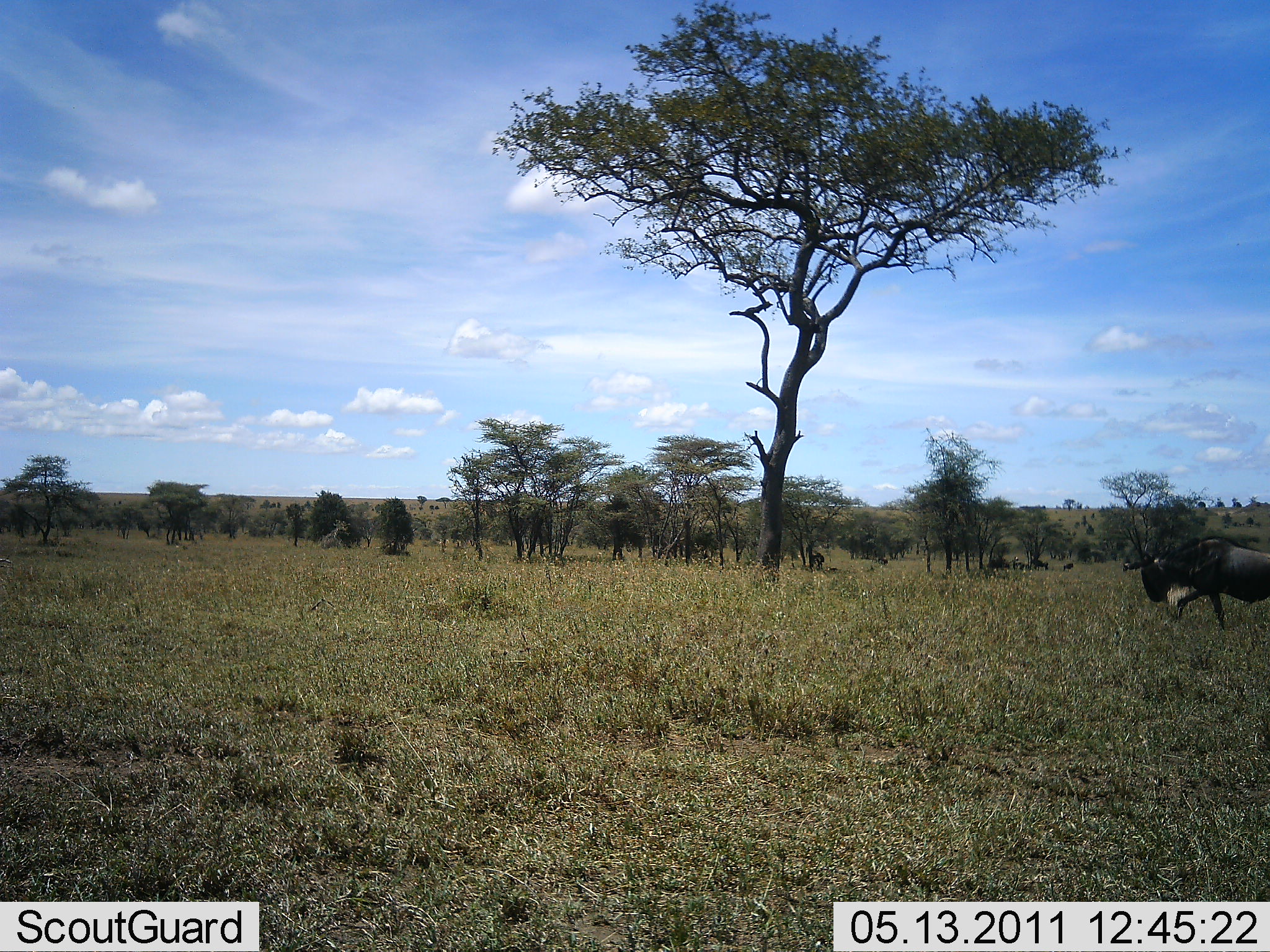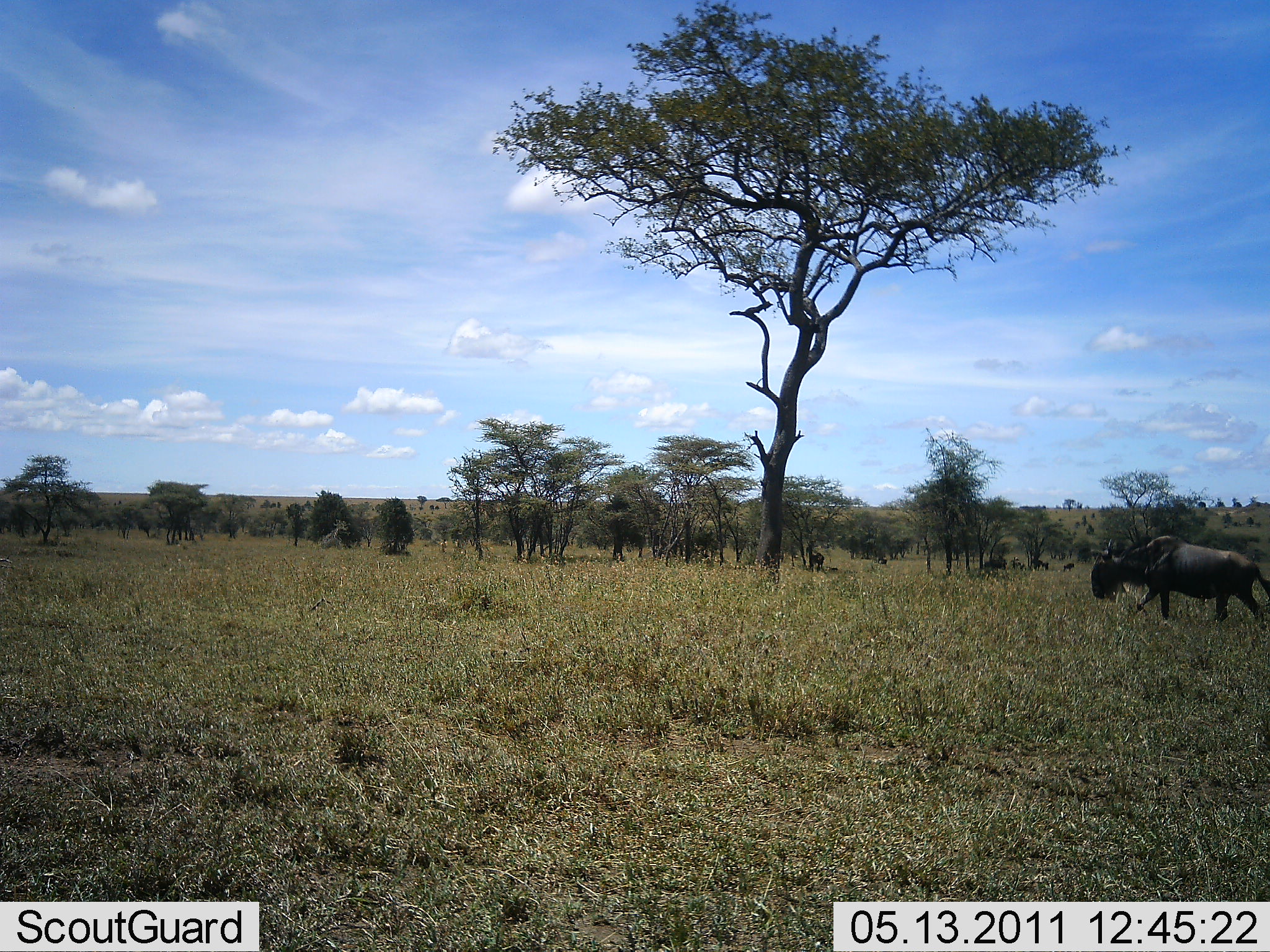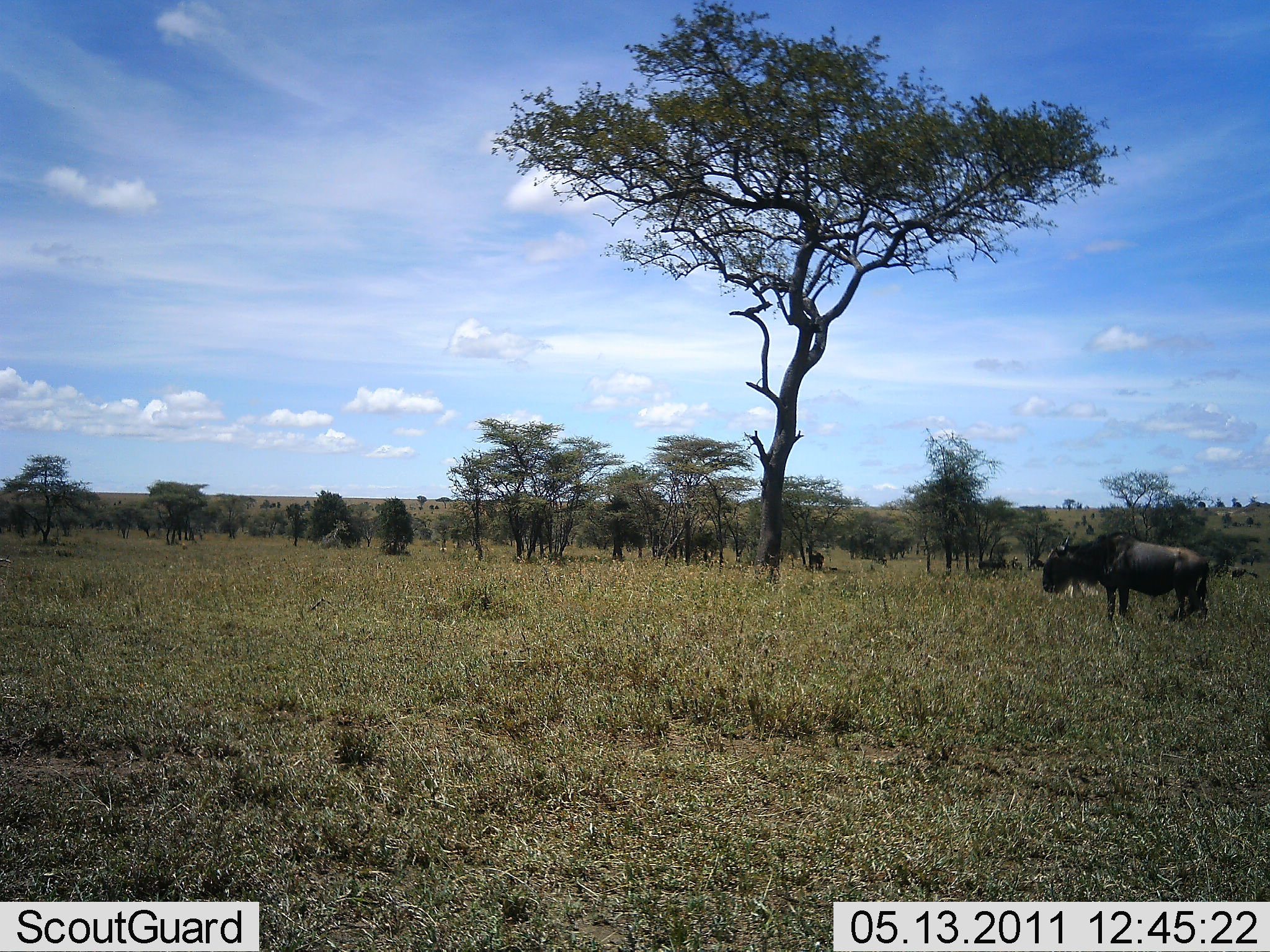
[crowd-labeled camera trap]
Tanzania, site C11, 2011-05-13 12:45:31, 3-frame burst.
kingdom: Animalia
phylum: Chordata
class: Mammalia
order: Artiodactyla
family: Bovidae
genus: Connochaetes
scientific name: Connochaetes taurinus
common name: blue wildebeest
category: wildebeest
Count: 1.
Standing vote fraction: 33%.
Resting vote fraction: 0%.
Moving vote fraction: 75%.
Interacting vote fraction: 0%.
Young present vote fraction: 0%.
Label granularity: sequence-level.